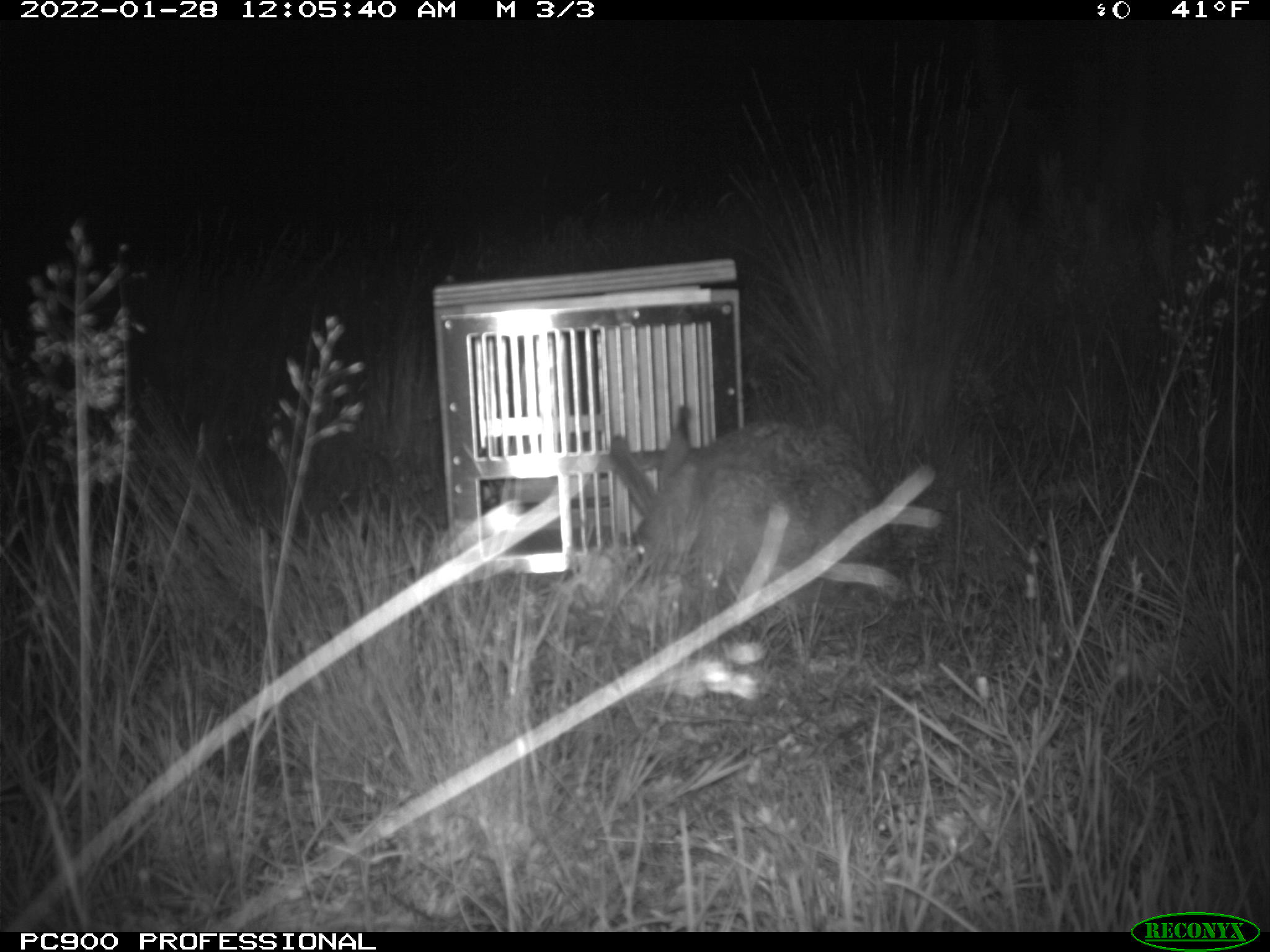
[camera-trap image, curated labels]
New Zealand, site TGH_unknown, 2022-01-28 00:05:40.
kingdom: Animalia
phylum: Chordata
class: Mammalia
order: Lagomorpha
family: Leporidae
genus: Lepus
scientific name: Lepus europaeus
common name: brown hare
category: hare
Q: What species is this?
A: Hare (brown hare) (Lepus europaeus).